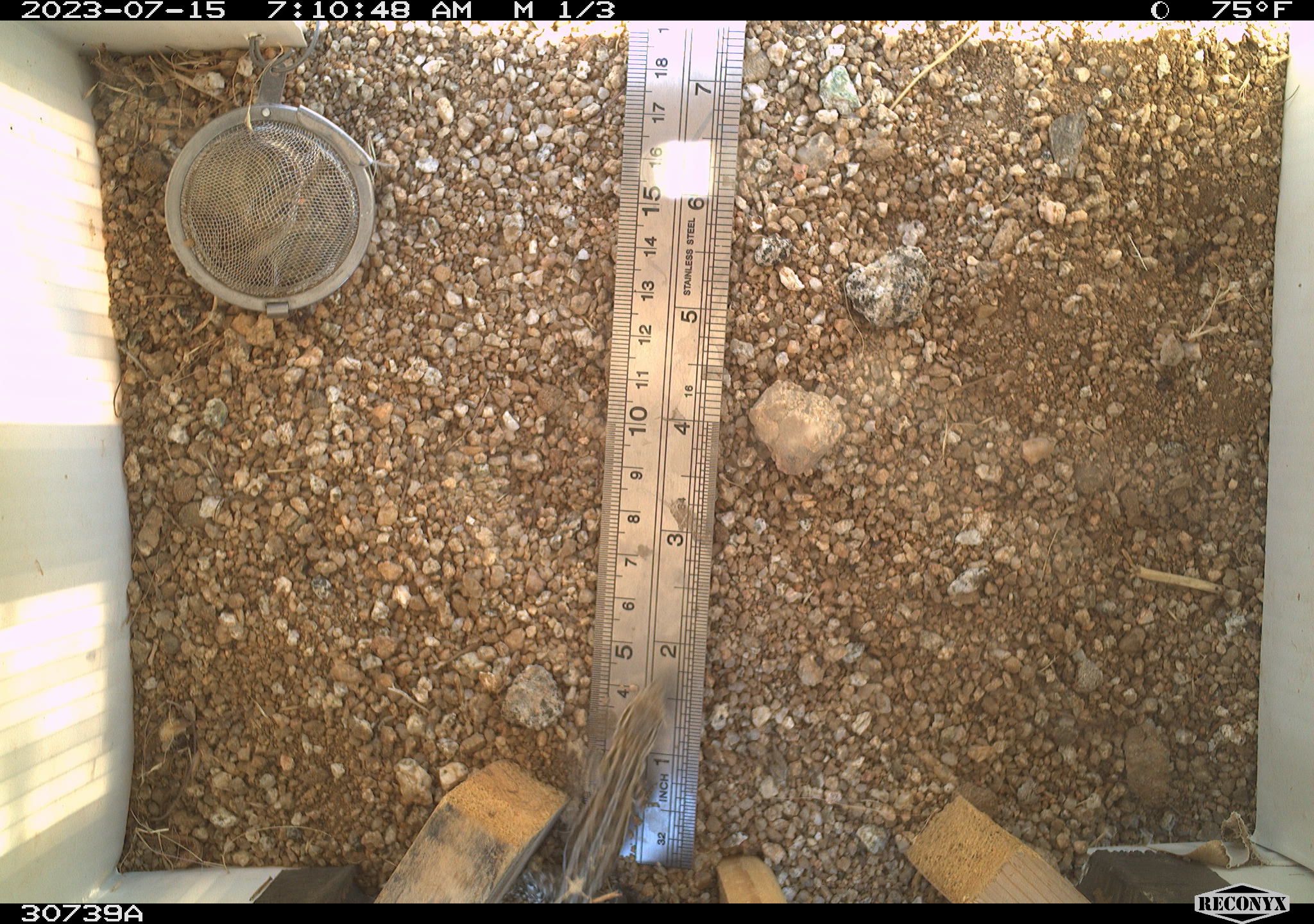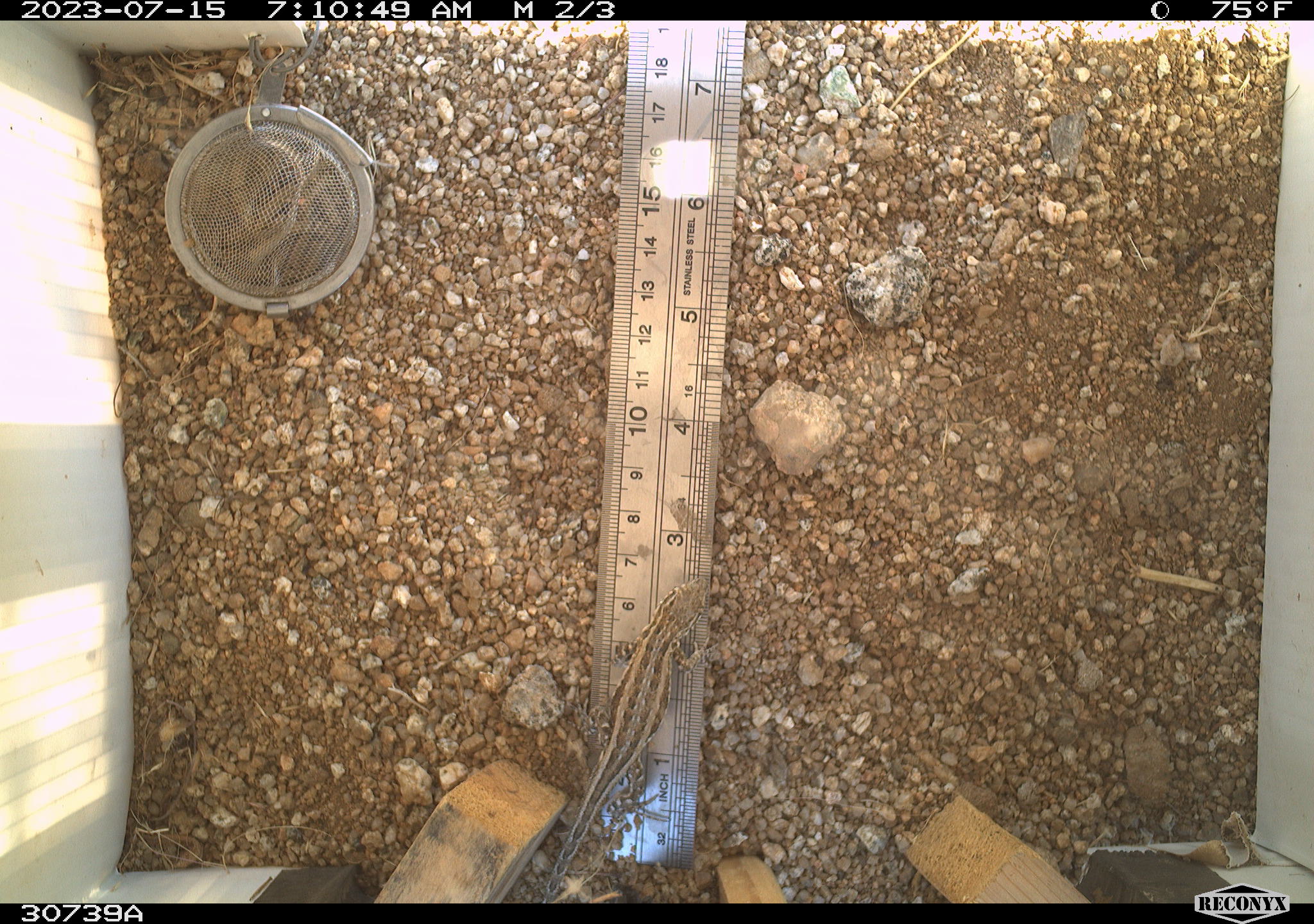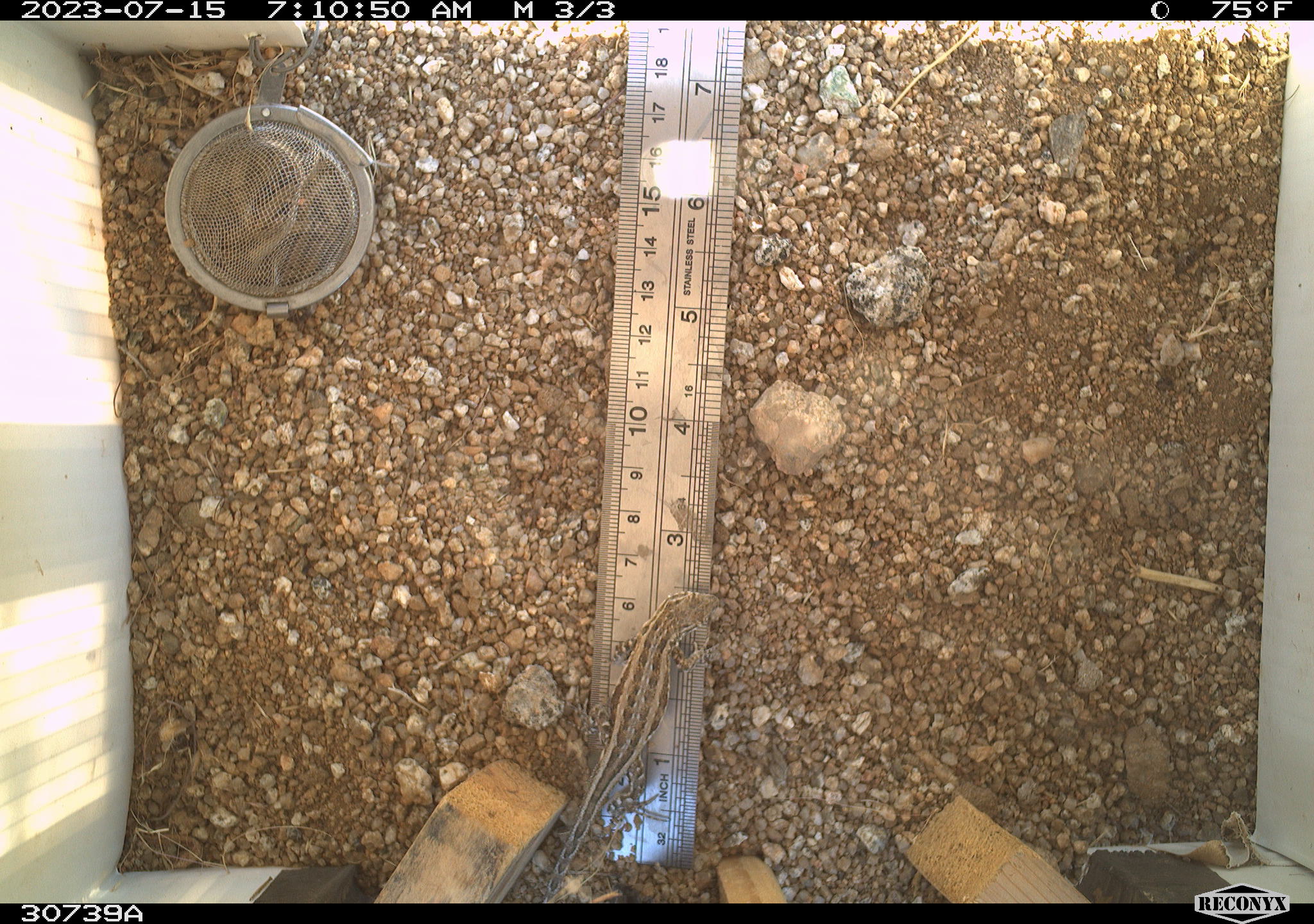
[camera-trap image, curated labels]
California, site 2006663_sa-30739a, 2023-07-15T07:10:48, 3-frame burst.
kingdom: Animalia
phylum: Chordata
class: Reptilia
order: Squamata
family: Phrynosomatidae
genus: Sceloporus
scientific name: Sceloporus graciosus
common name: common sagebrush lizard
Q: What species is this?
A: Common sagebrush lizard (Sceloporus graciosus).